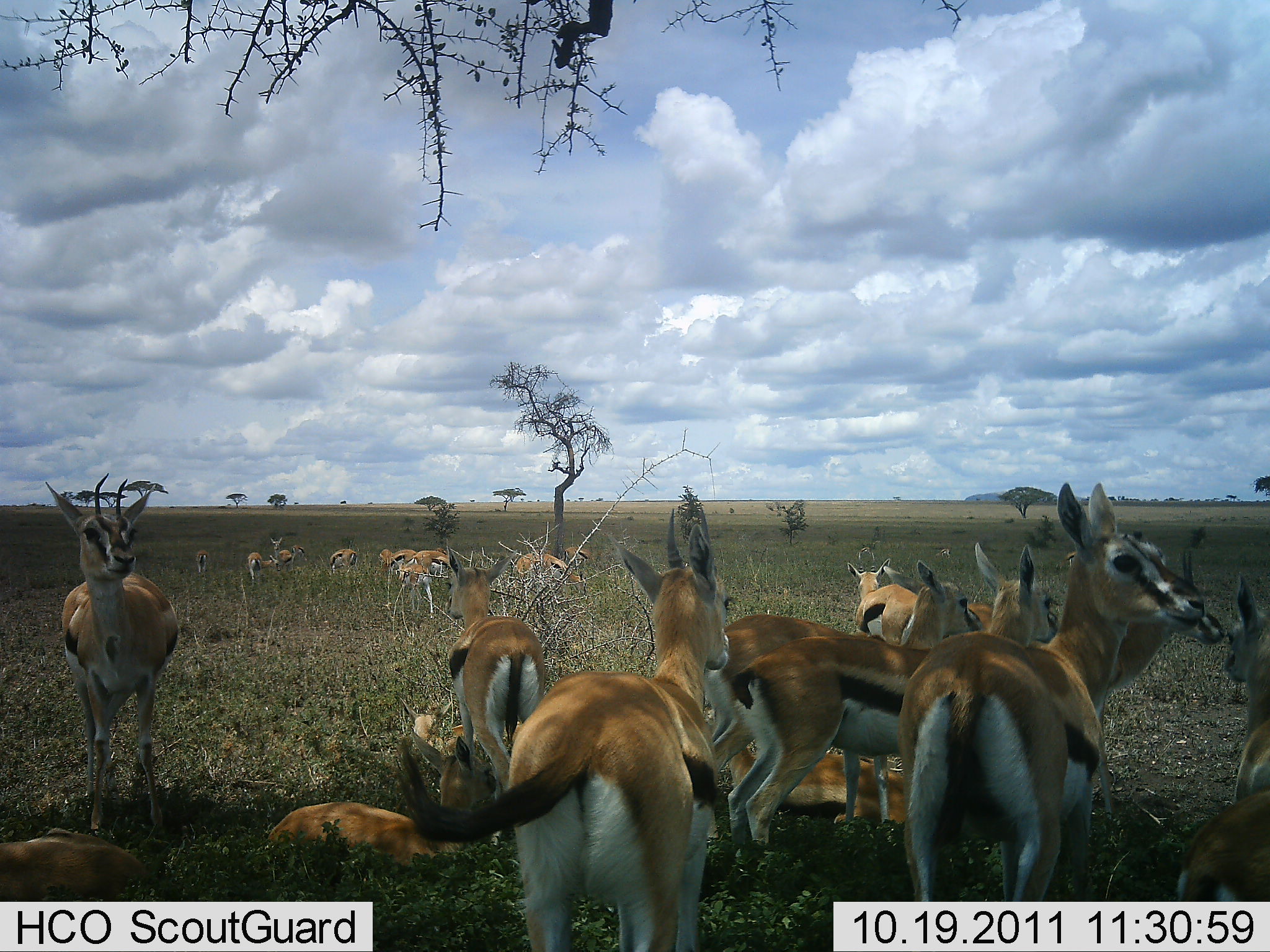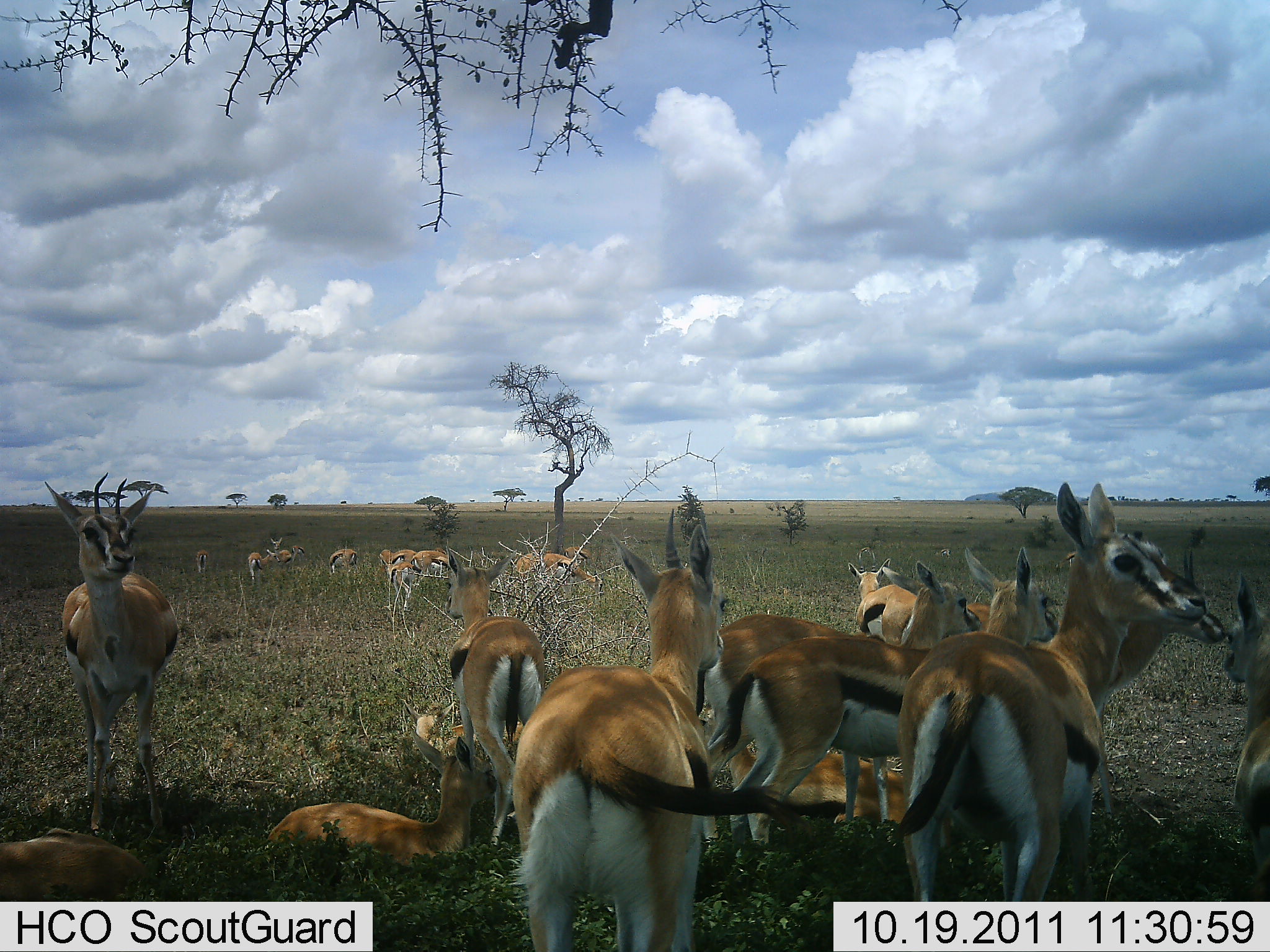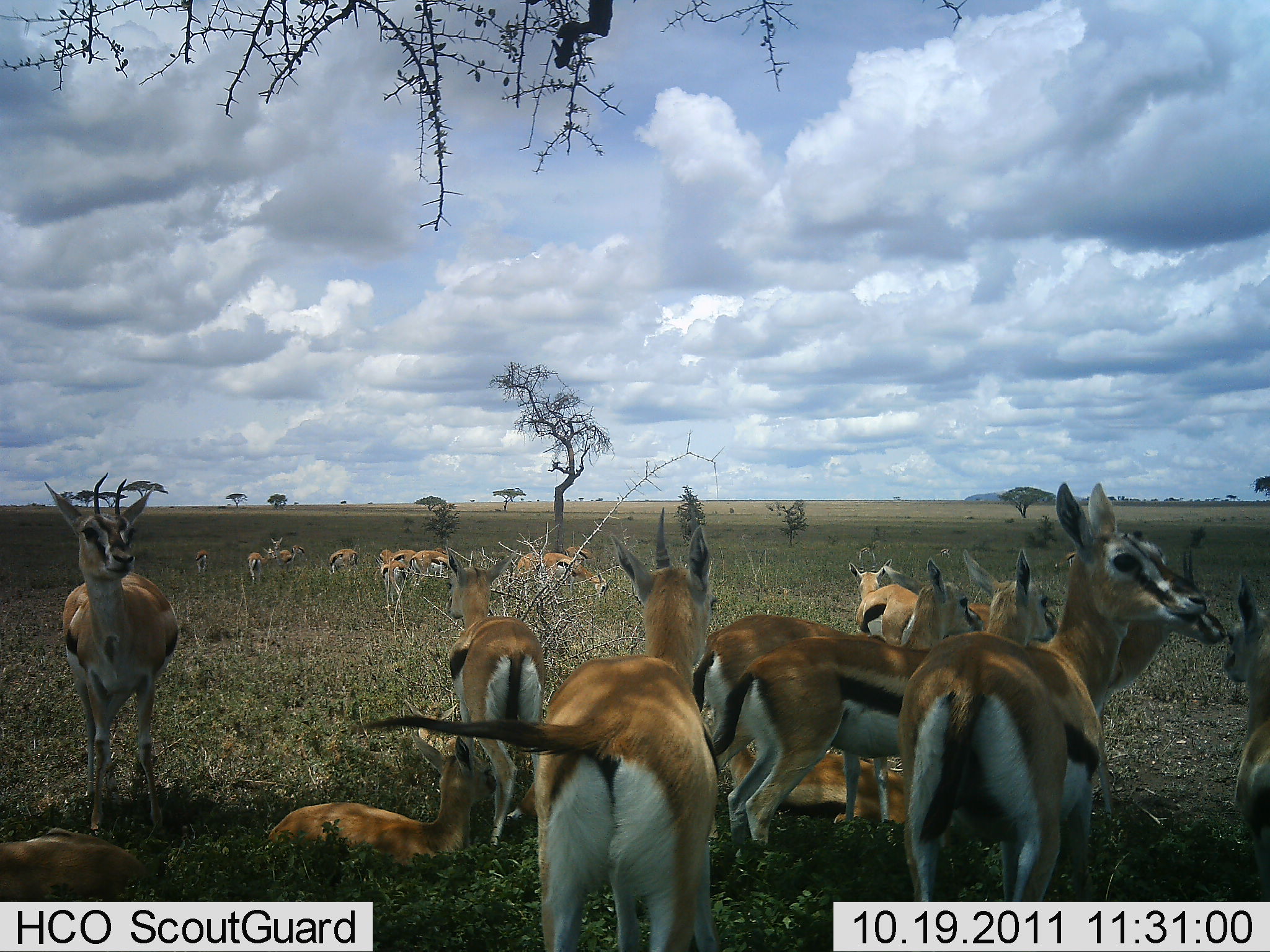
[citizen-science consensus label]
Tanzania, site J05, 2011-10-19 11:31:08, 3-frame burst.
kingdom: Animalia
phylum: Chordata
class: Mammalia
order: Artiodactyla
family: Bovidae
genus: Eudorcas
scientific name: Eudorcas thomsonii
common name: thomson's gazelle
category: gazellethomsons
Gazellethomsons (thomson's gazelle) (Eudorcas thomsonii), count 11-50. Behavior (volunteer vote fractions): standing 50%, resting 90%, moving 10%, interacting 10%. Young present (vote fraction): 0%. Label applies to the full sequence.